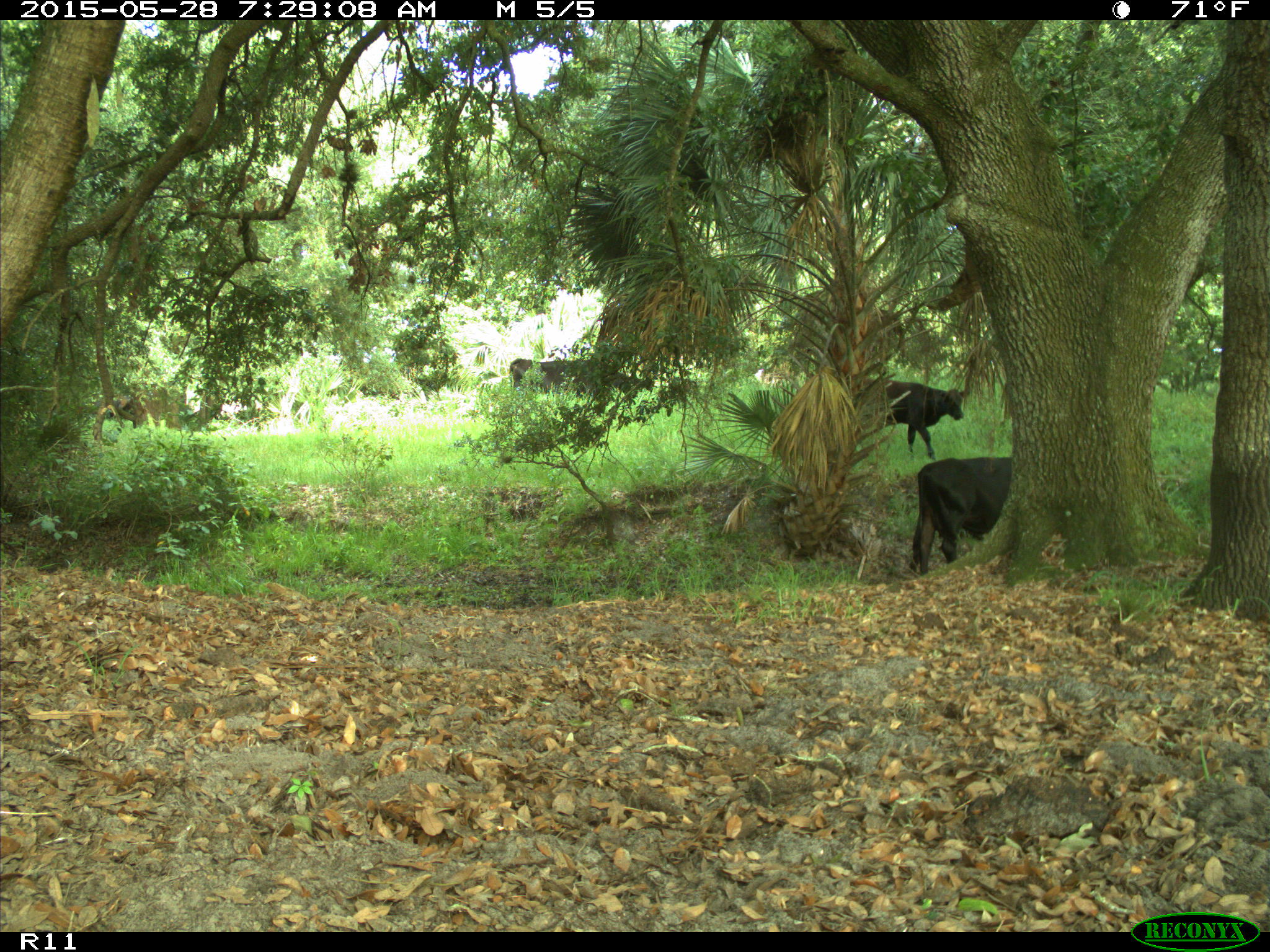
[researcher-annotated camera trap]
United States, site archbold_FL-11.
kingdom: Animalia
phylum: Chordata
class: Mammalia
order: Artiodactyla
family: Bovidae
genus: Bos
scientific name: Bos taurus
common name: domestic cow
Bos taurus (domestic cow).